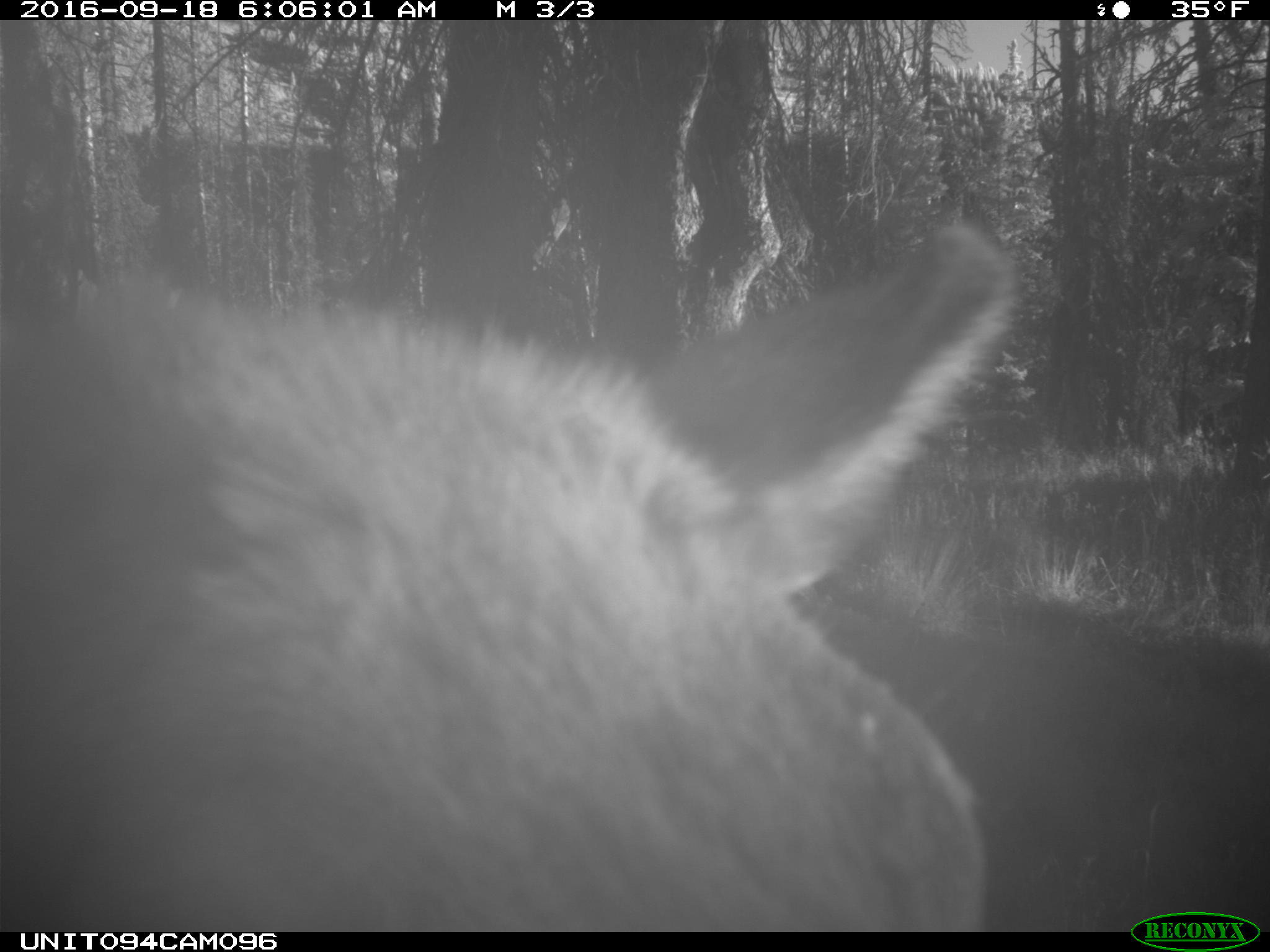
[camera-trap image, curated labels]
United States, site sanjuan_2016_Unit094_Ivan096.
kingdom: Animalia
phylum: Chordata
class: Mammalia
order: Artiodactyla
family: Cervidae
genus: Cervus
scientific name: Cervus elaphus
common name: red deer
Cervus elaphus (red deer).